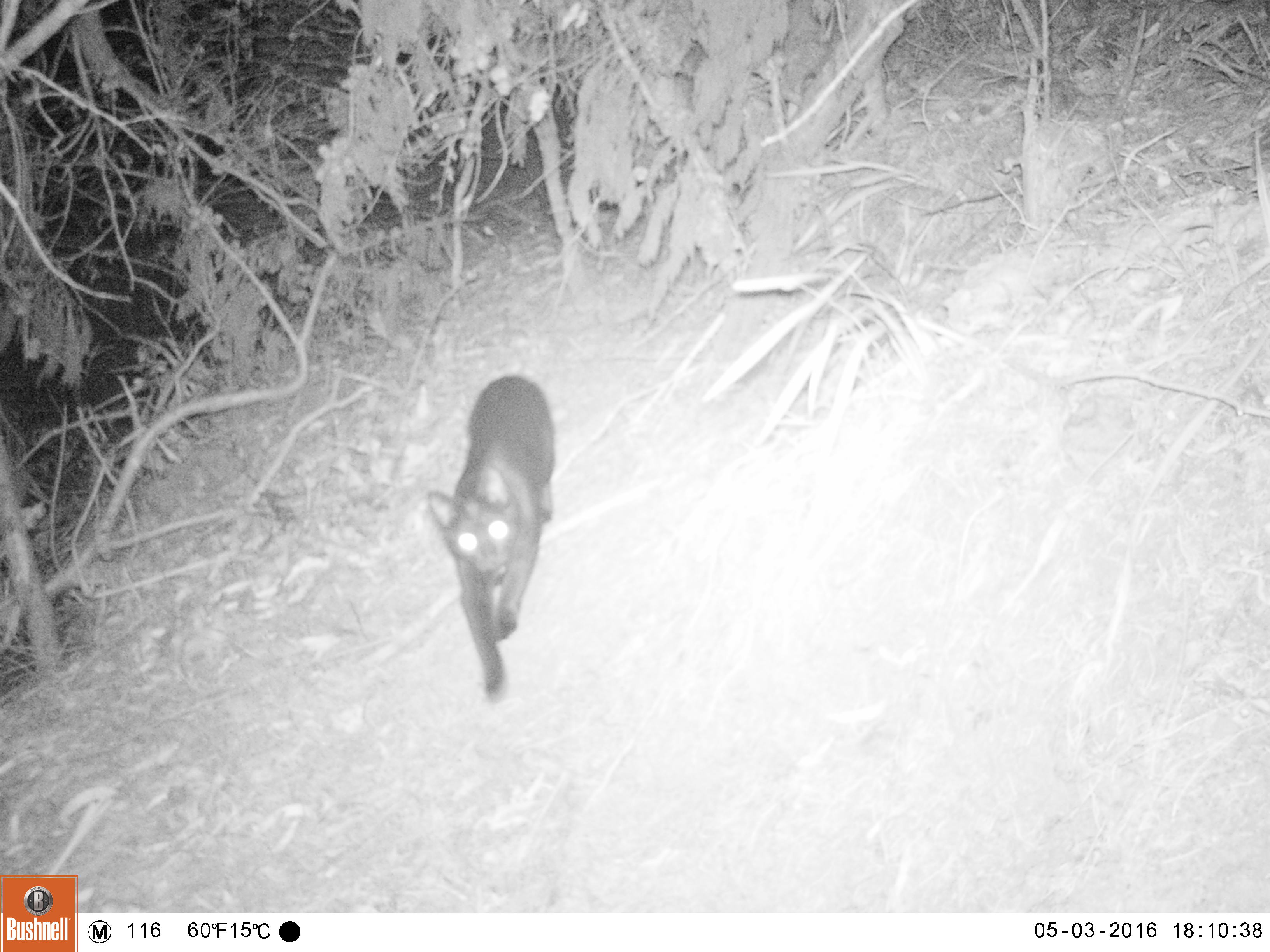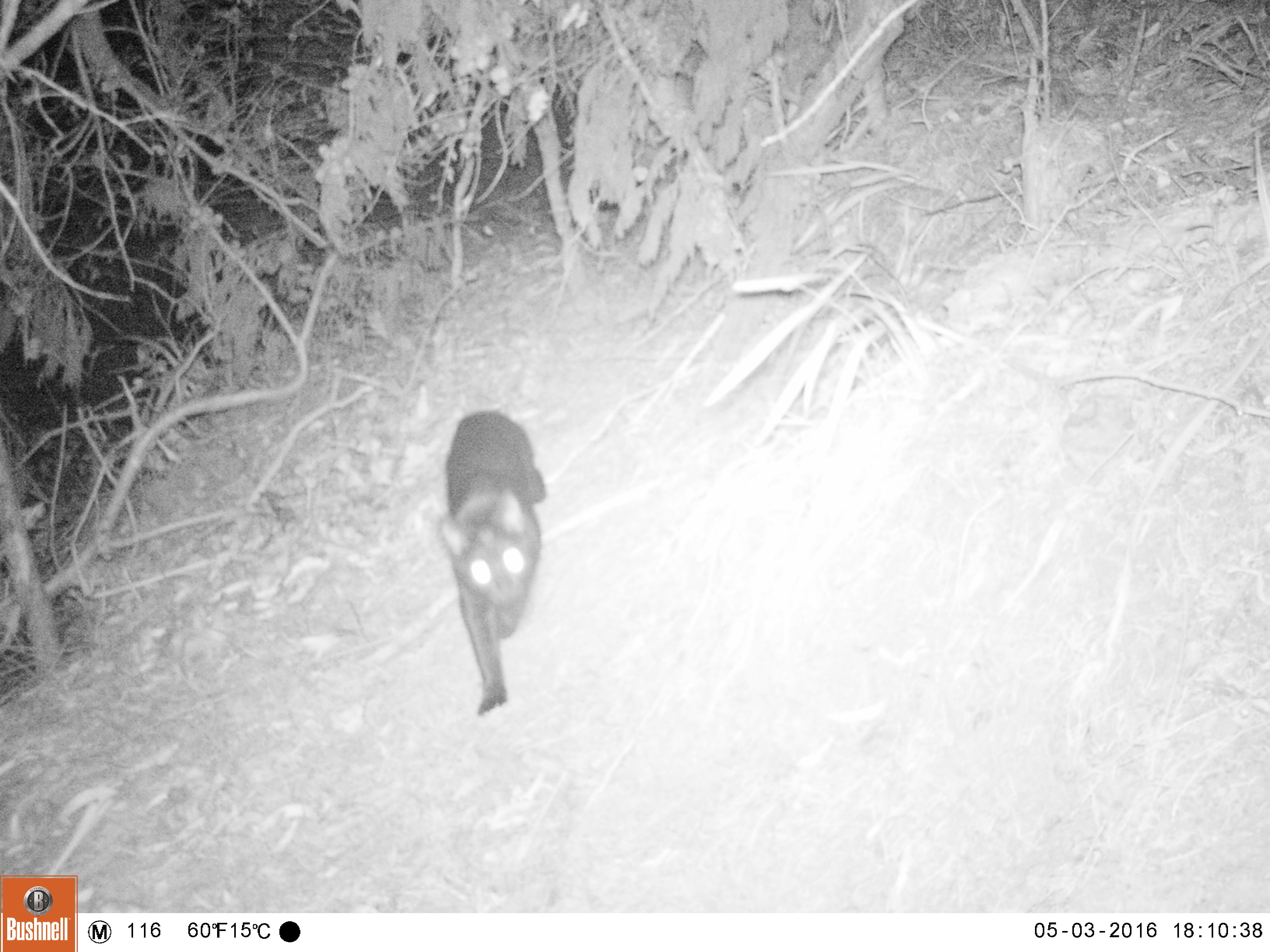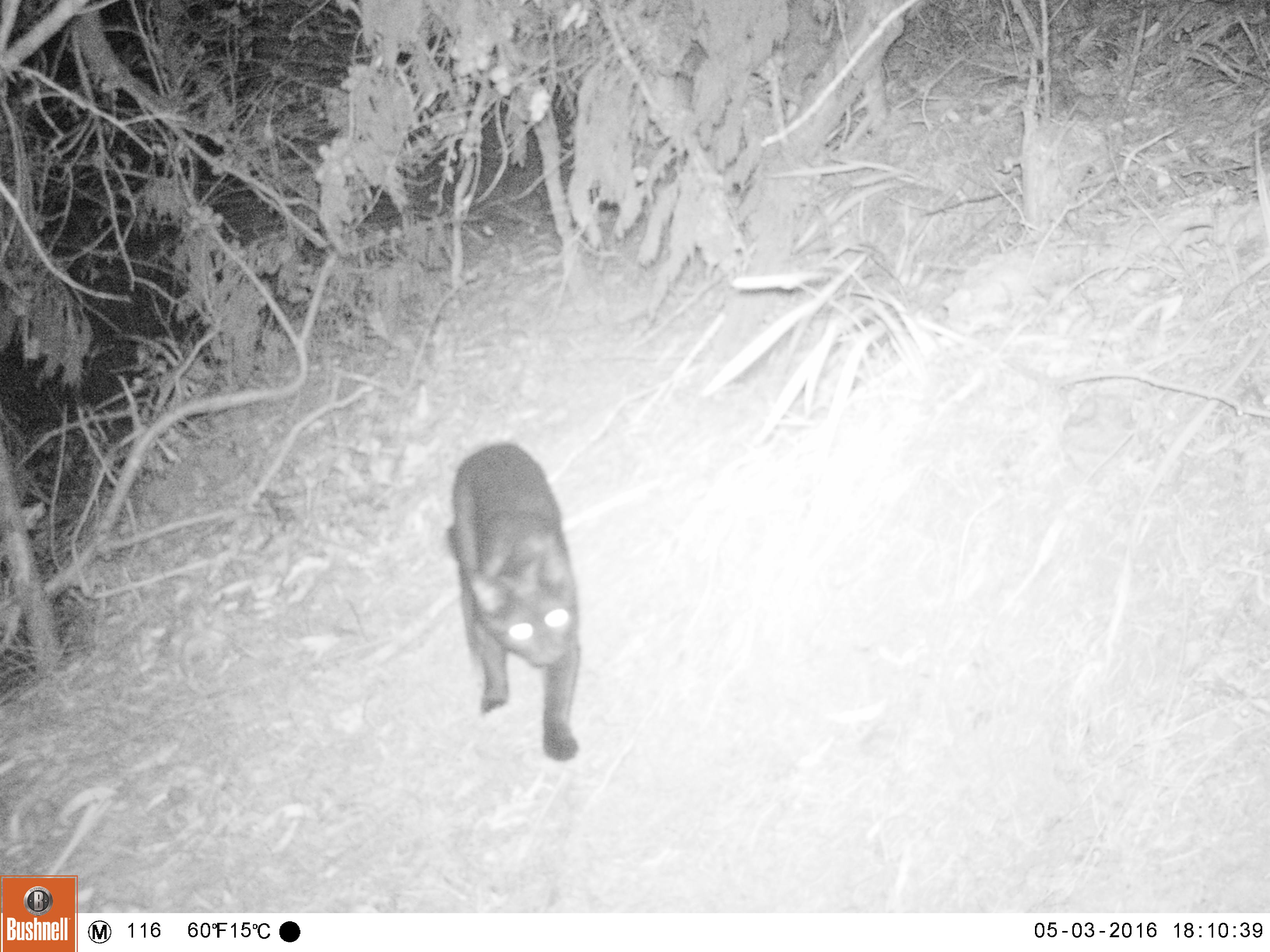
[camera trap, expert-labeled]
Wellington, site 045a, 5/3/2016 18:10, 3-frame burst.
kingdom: Animalia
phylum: Chordata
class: Mammalia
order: Carnivora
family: Felidae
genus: Felis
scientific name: Felis catus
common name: cat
Cat (Felis catus).